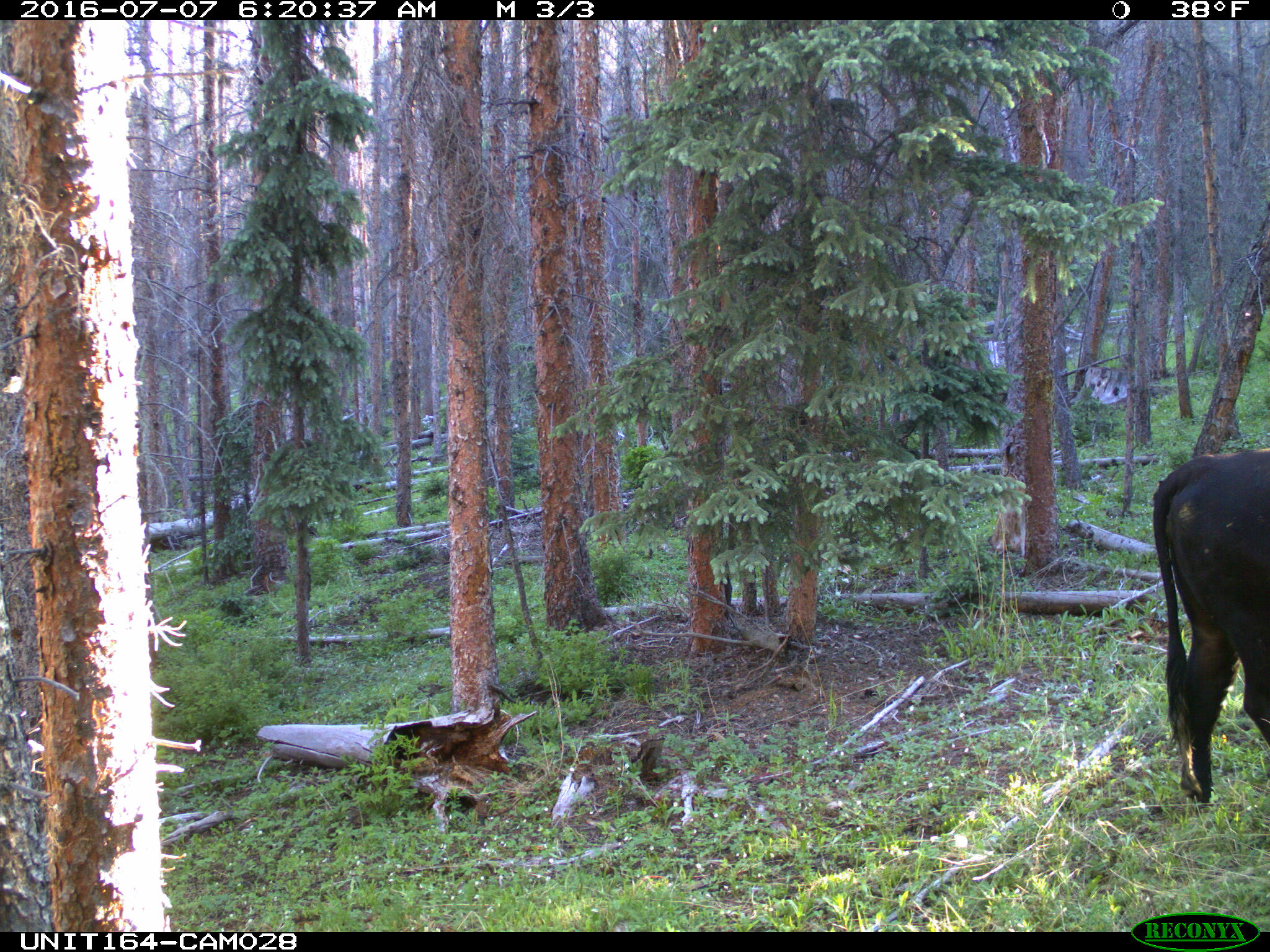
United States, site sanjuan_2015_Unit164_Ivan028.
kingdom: Animalia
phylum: Chordata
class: Mammalia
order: Artiodactyla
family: Bovidae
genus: Bos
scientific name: Bos taurus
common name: domestic cow